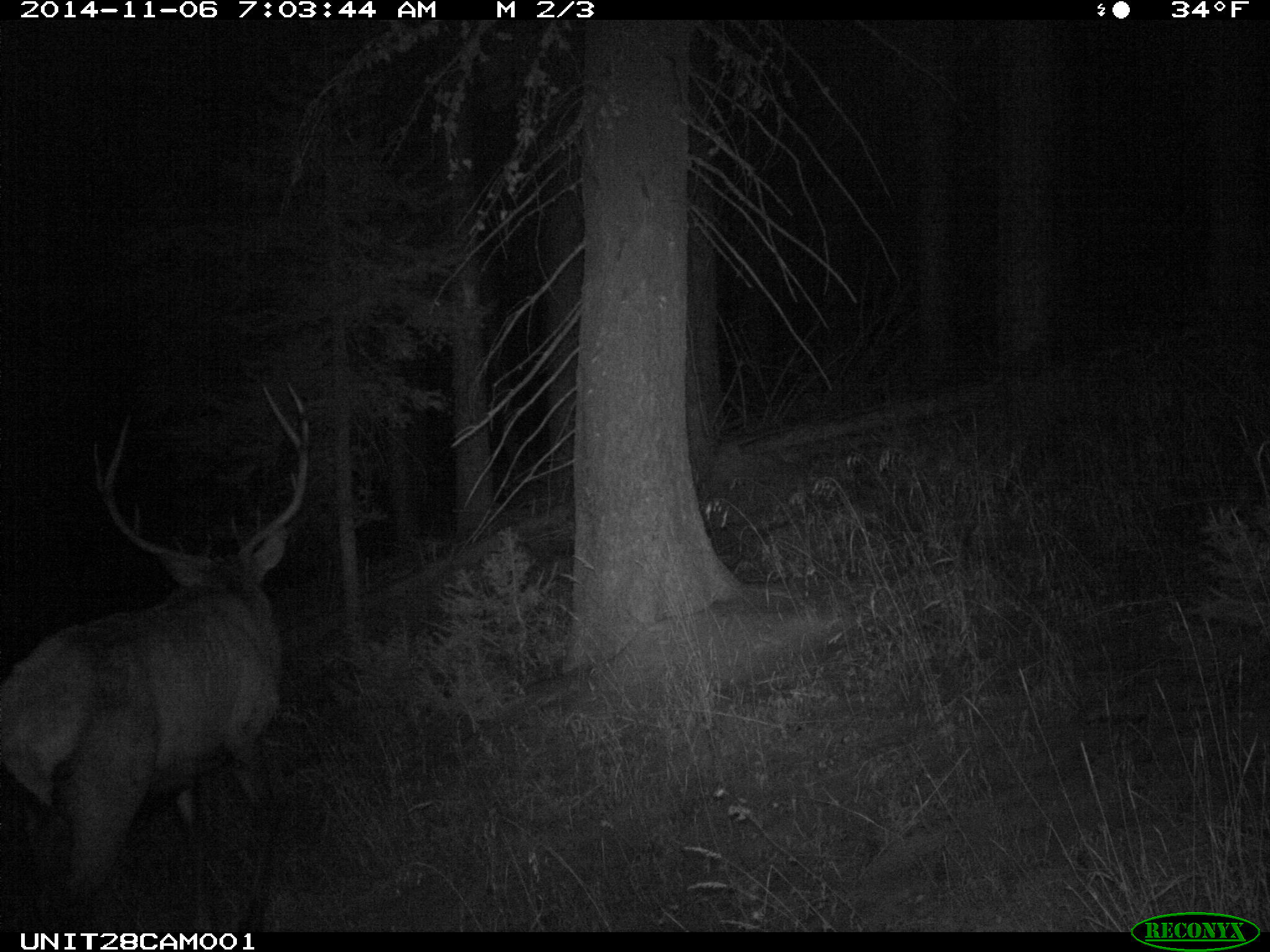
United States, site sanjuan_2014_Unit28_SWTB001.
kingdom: Animalia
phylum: Chordata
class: Mammalia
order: Artiodactyla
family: Cervidae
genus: Cervus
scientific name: Cervus elaphus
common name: red deer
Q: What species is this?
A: Cervus elaphus (red deer).